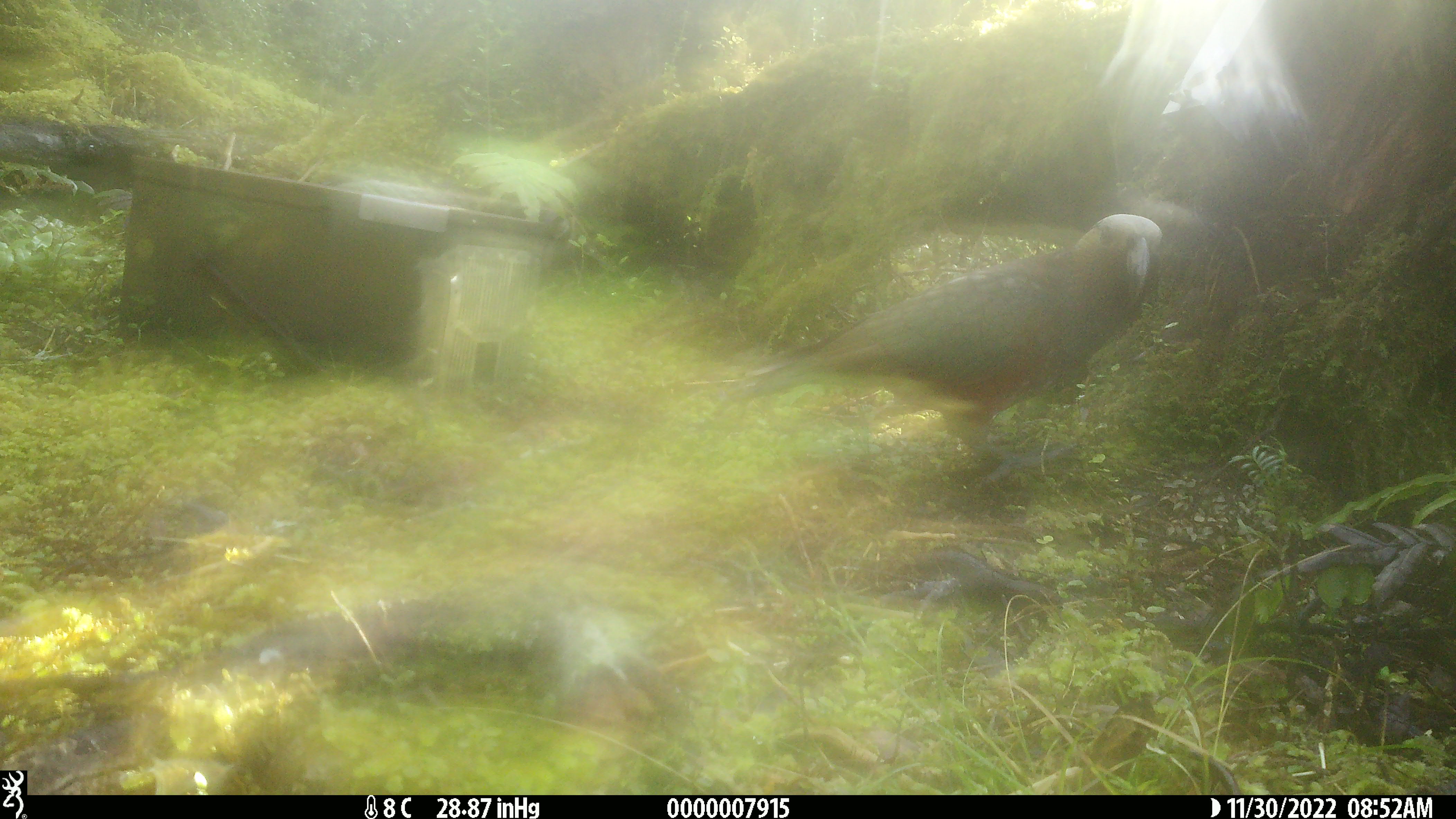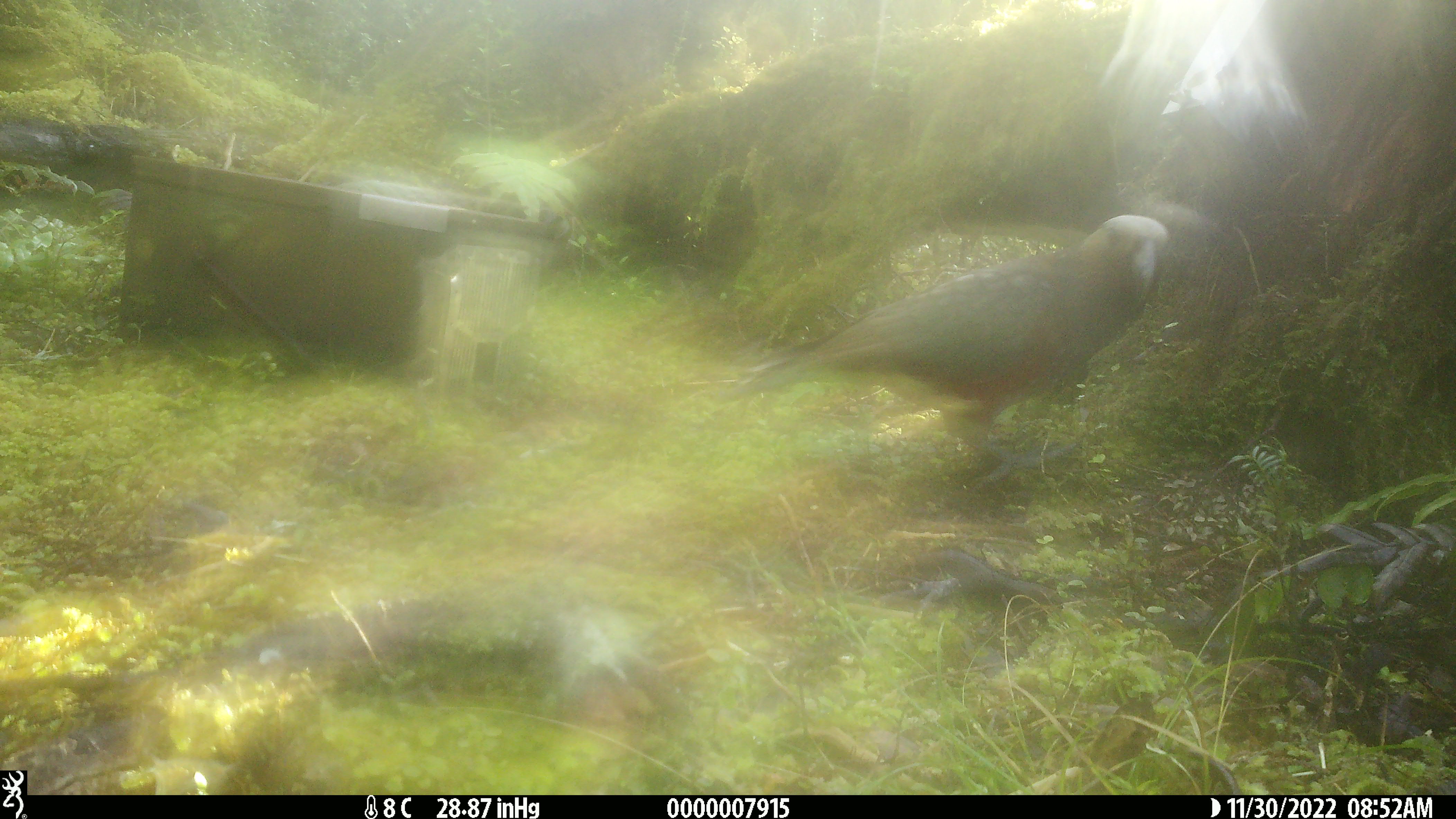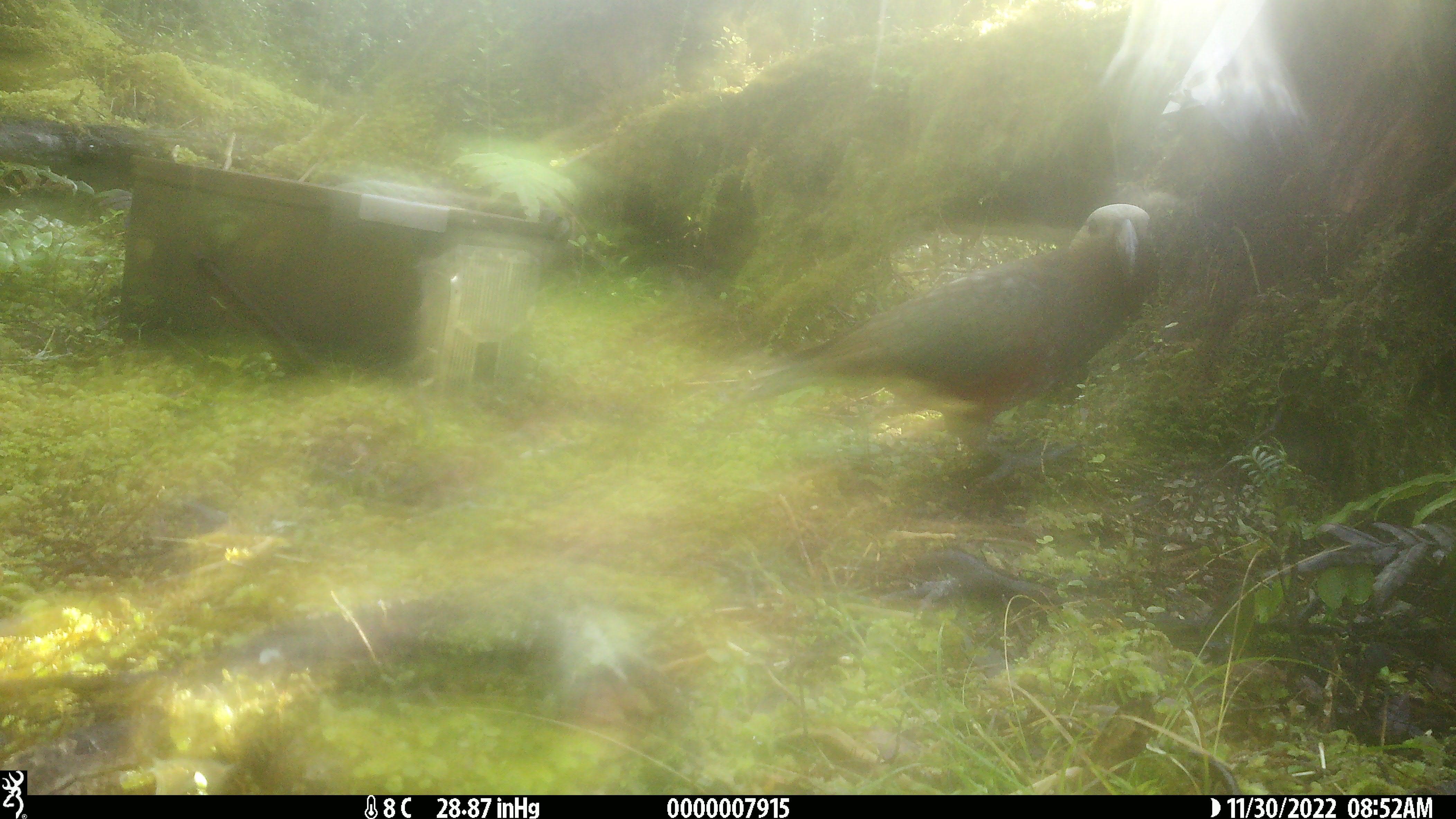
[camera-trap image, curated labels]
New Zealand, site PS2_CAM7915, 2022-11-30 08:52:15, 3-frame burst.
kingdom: Animalia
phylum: Chordata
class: Aves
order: Psittaciformes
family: Strigopidae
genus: Nestor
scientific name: Nestor meridionalis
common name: kaka